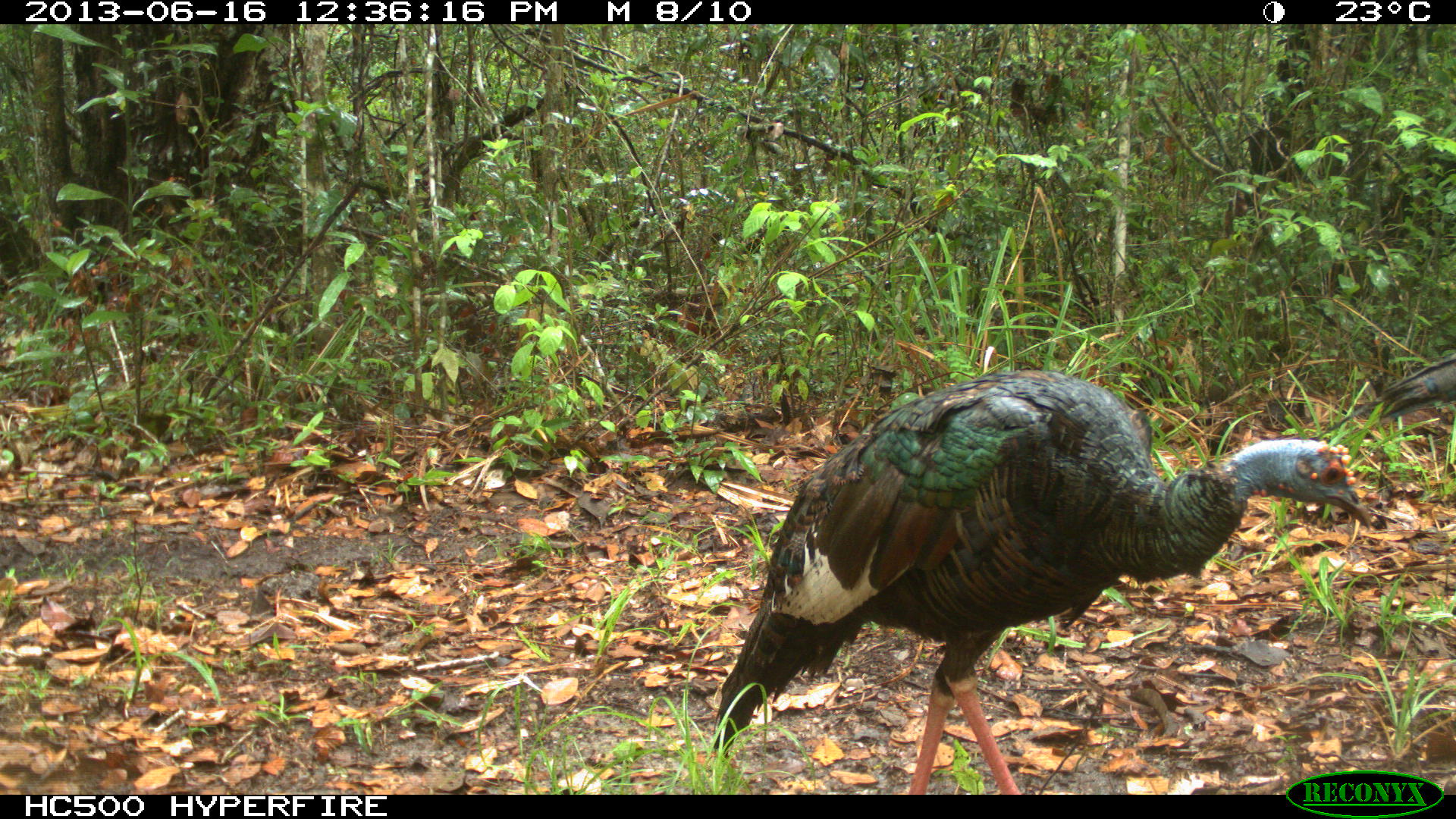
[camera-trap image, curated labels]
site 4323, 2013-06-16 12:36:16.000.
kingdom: Animalia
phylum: Chordata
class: Aves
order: Galliformes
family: Phasianidae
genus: Meleagris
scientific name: Meleagris ocellata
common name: ocellated turkey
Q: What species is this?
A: Meleagris ocellata (ocellated turkey).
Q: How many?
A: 2.